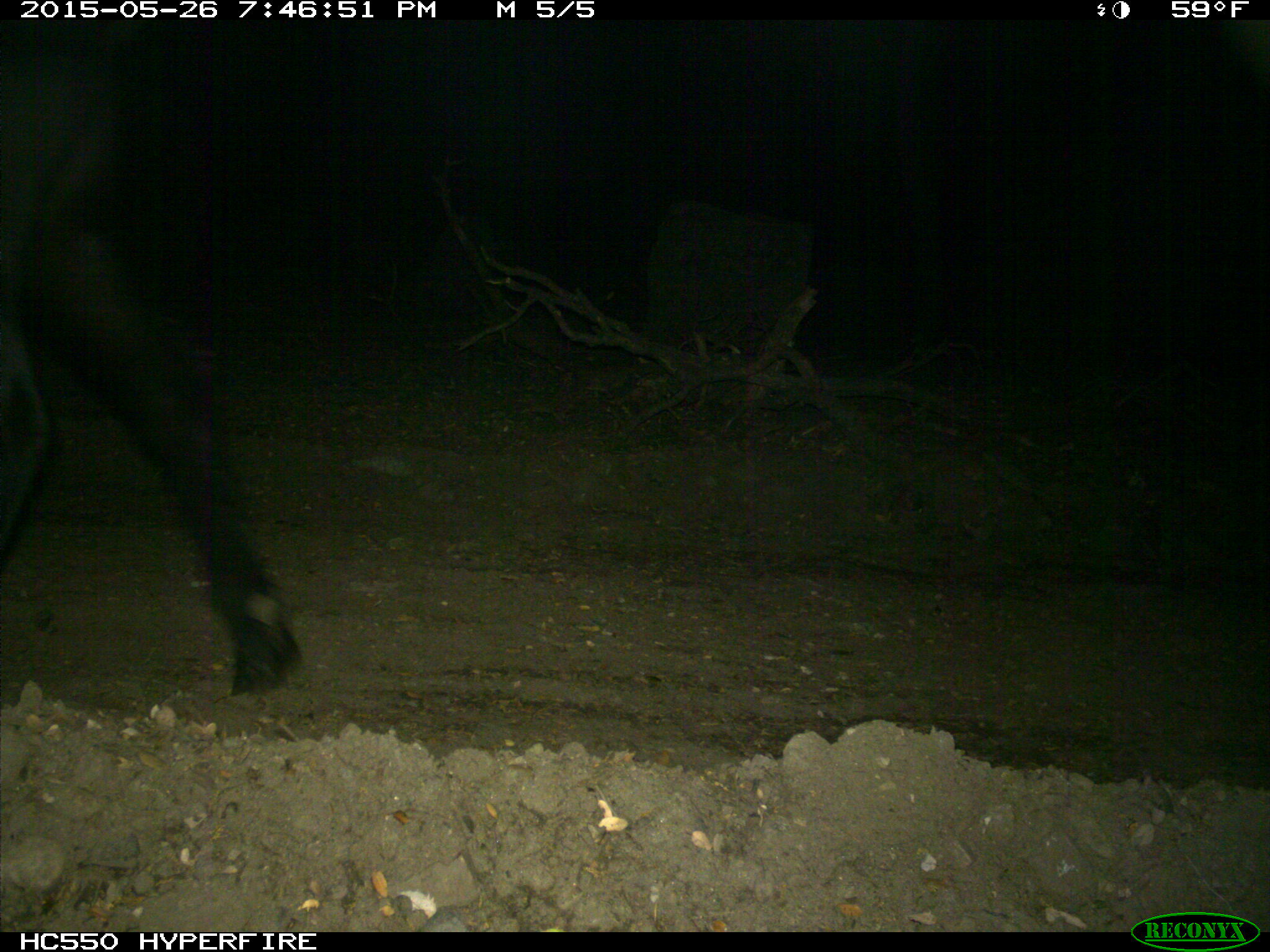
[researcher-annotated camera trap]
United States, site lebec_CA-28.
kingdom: Animalia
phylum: Chordata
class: Mammalia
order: Artiodactyla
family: Bovidae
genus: Bos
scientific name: Bos taurus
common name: domestic cow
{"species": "Bos taurus (domestic cow)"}